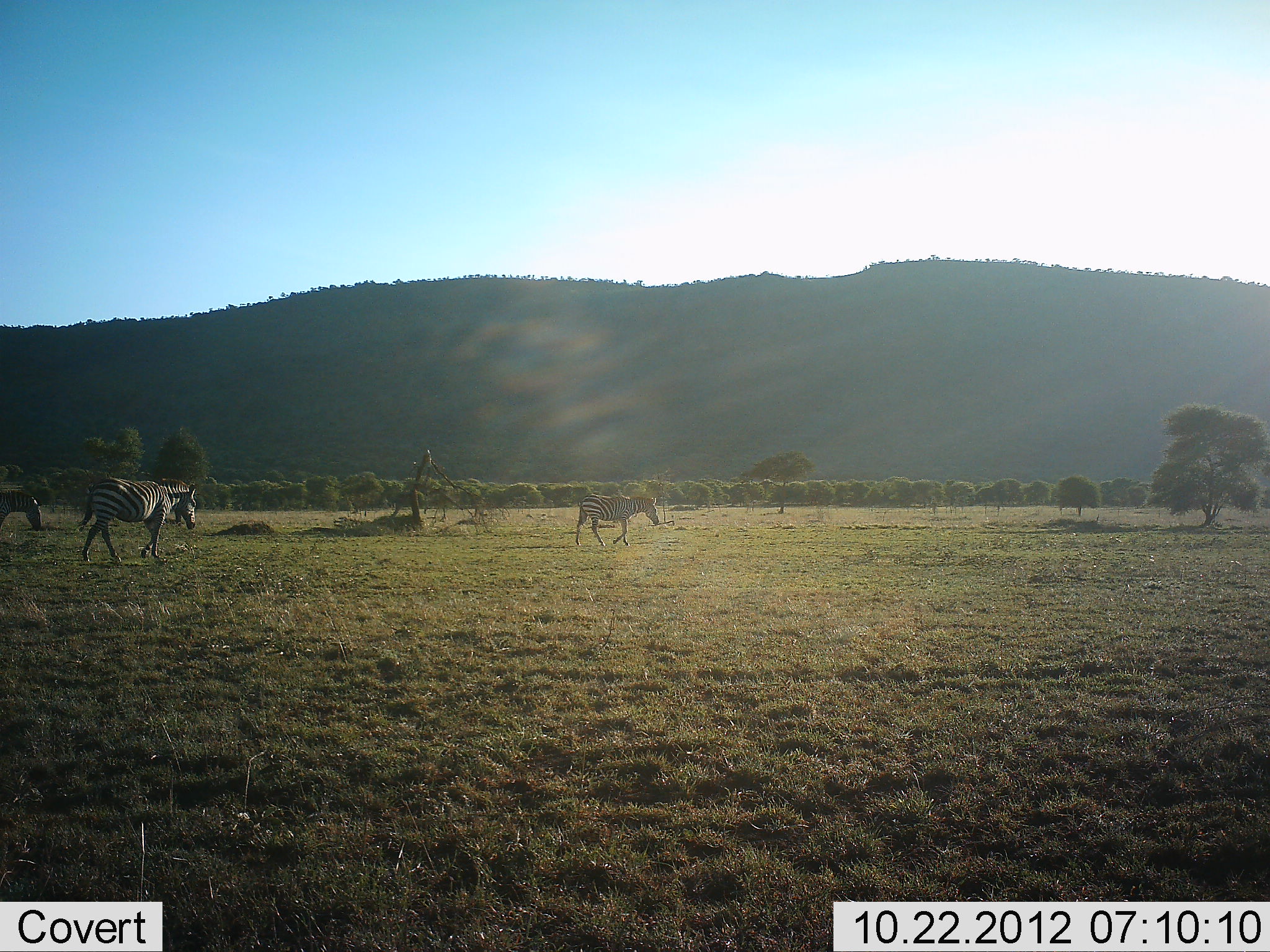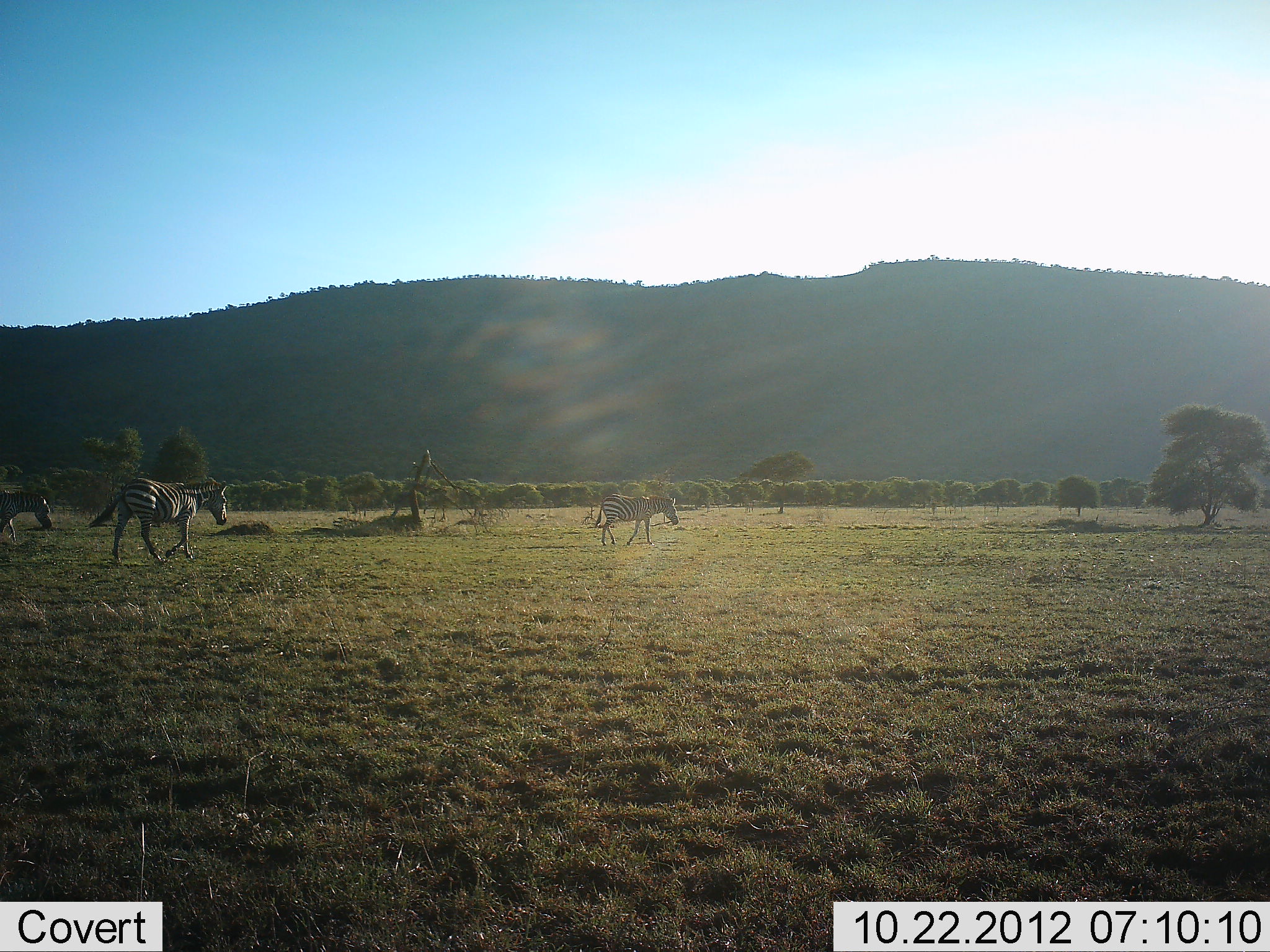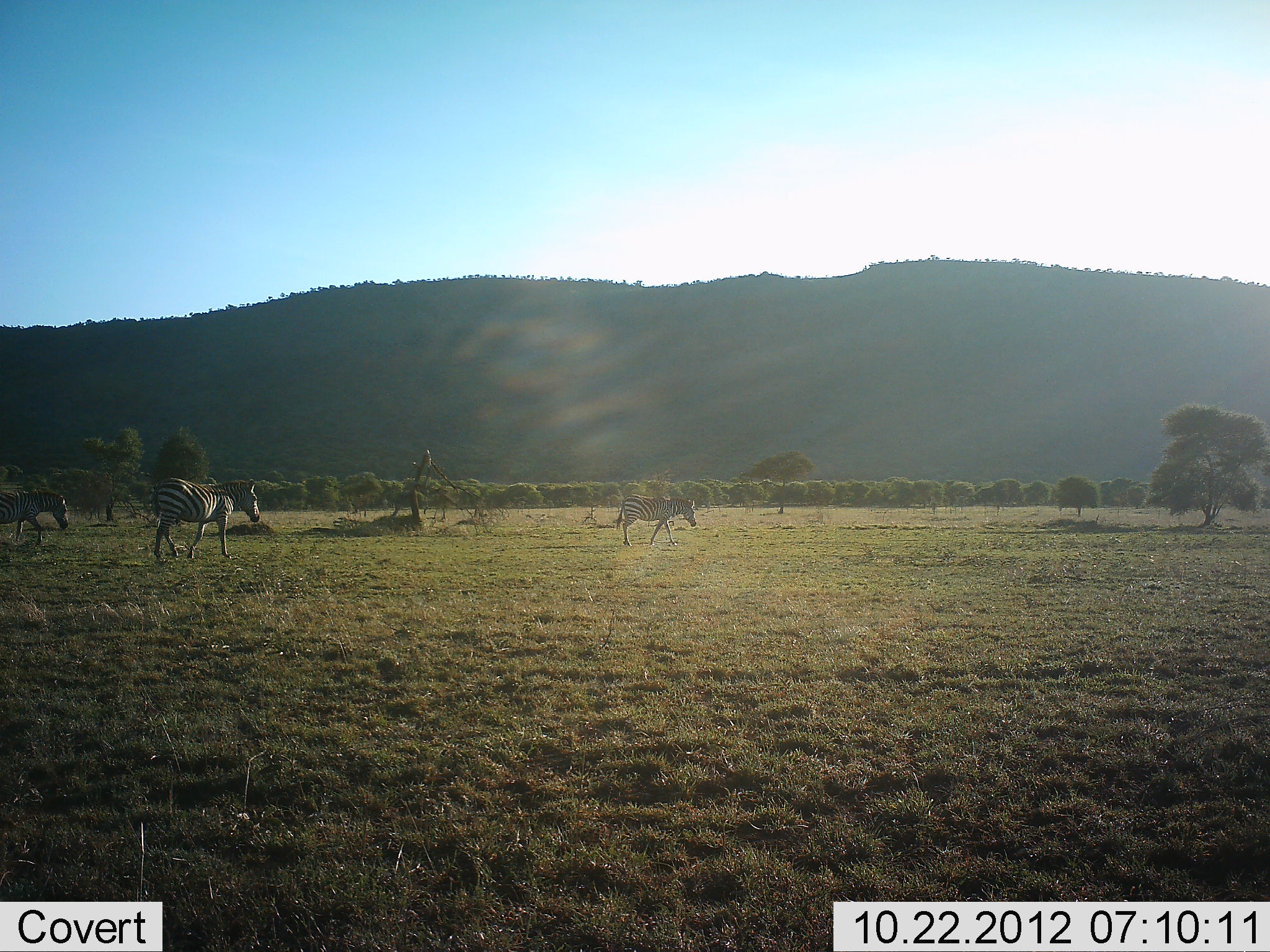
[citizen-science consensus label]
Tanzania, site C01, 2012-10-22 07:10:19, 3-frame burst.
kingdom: Animalia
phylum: Chordata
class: Mammalia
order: Perissodactyla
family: Equidae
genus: Equus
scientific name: Equus quagga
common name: plains zebra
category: zebra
Zebra (plains zebra) (Equus quagga), count 3. Behavior (volunteer vote fractions): standing 10%, resting 0%, moving 100%, interacting 0%. Young present (vote fraction): 0%. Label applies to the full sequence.